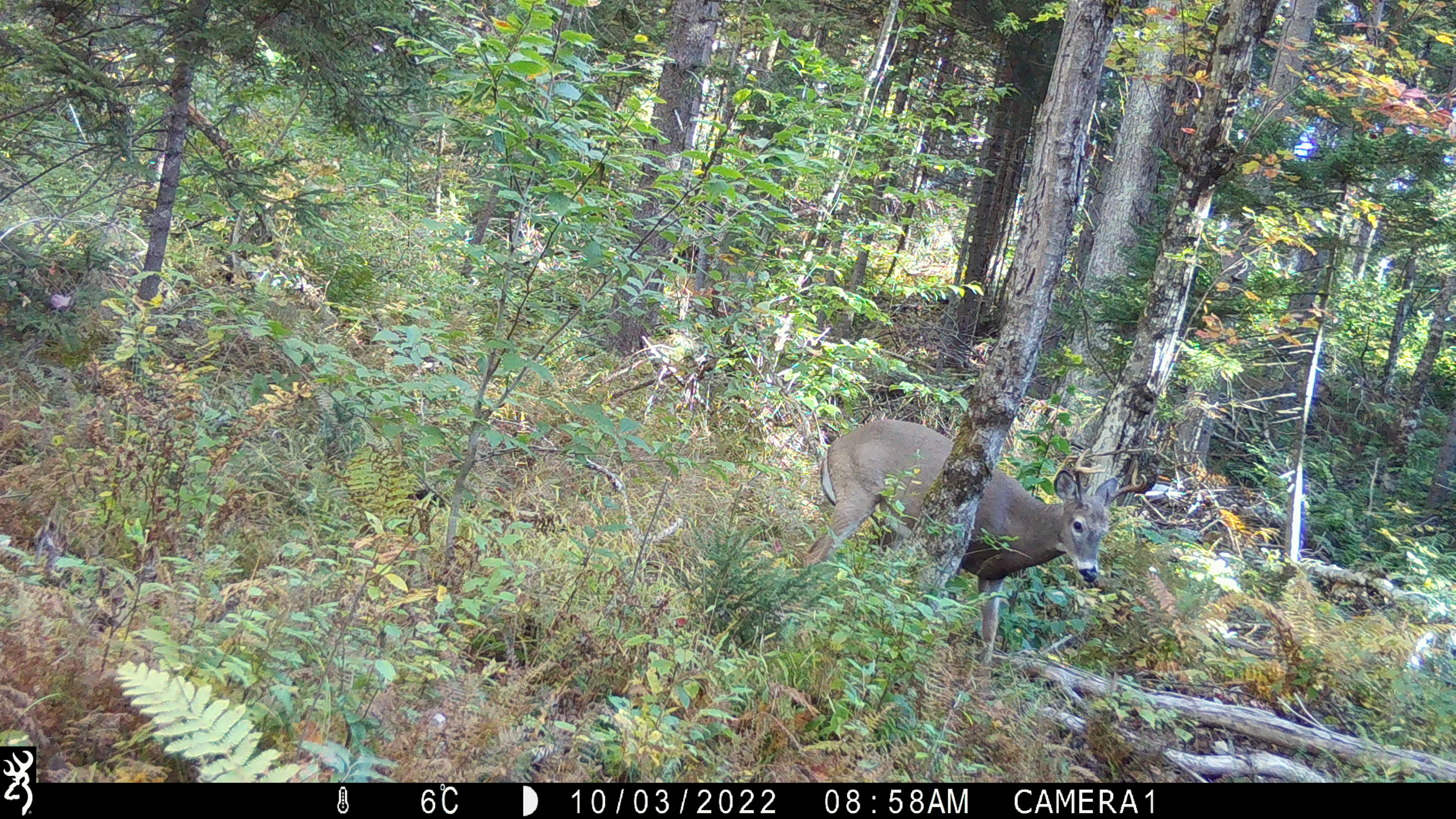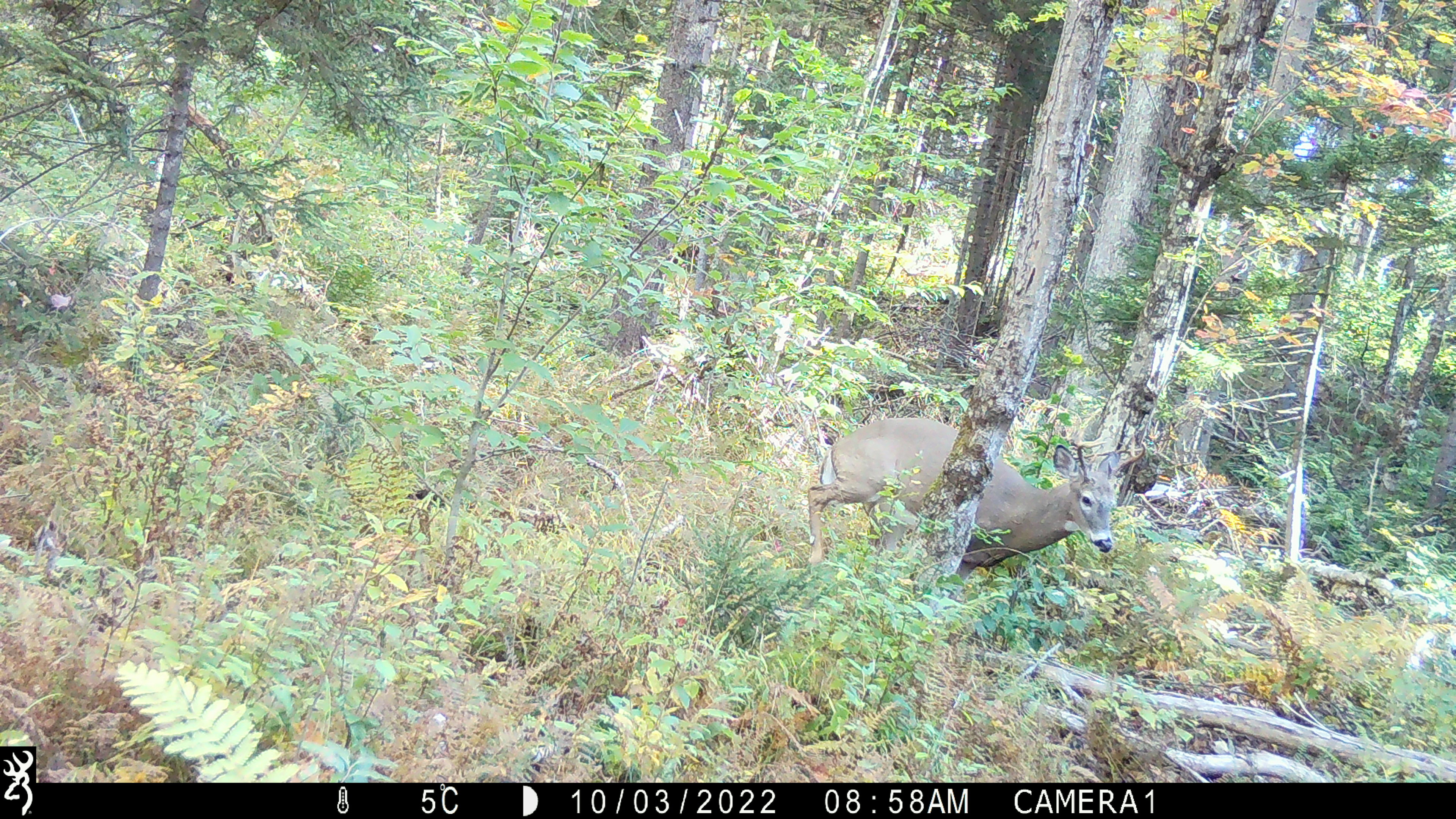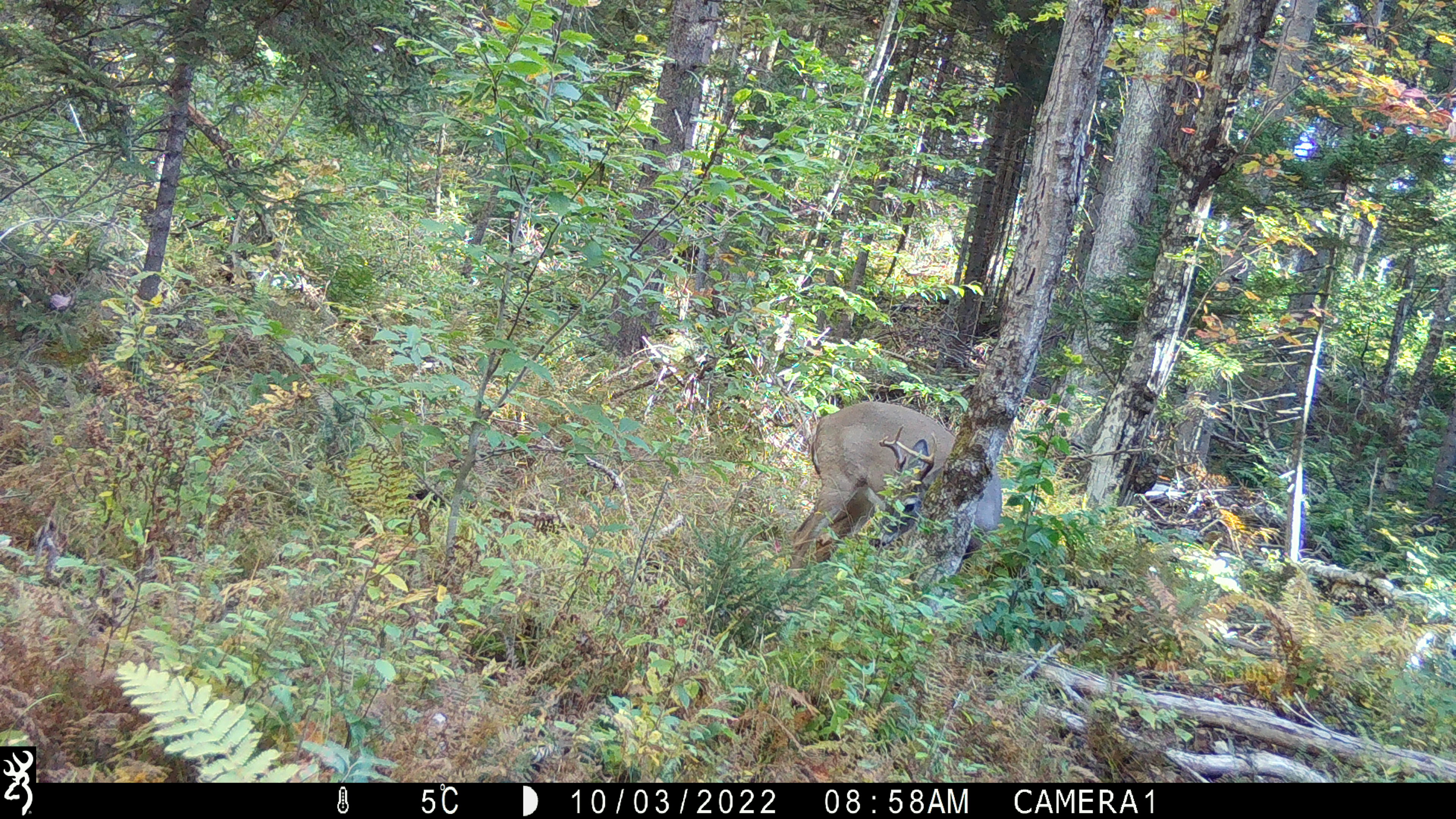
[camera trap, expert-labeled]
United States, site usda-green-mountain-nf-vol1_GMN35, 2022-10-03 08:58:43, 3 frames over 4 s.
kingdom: Animalia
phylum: Chordata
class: Mammalia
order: Artiodactyla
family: Cervidae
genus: Odocoileus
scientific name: Odocoileus virginianus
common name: white-tailed deer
White-tailed deer (Odocoileus virginianus).